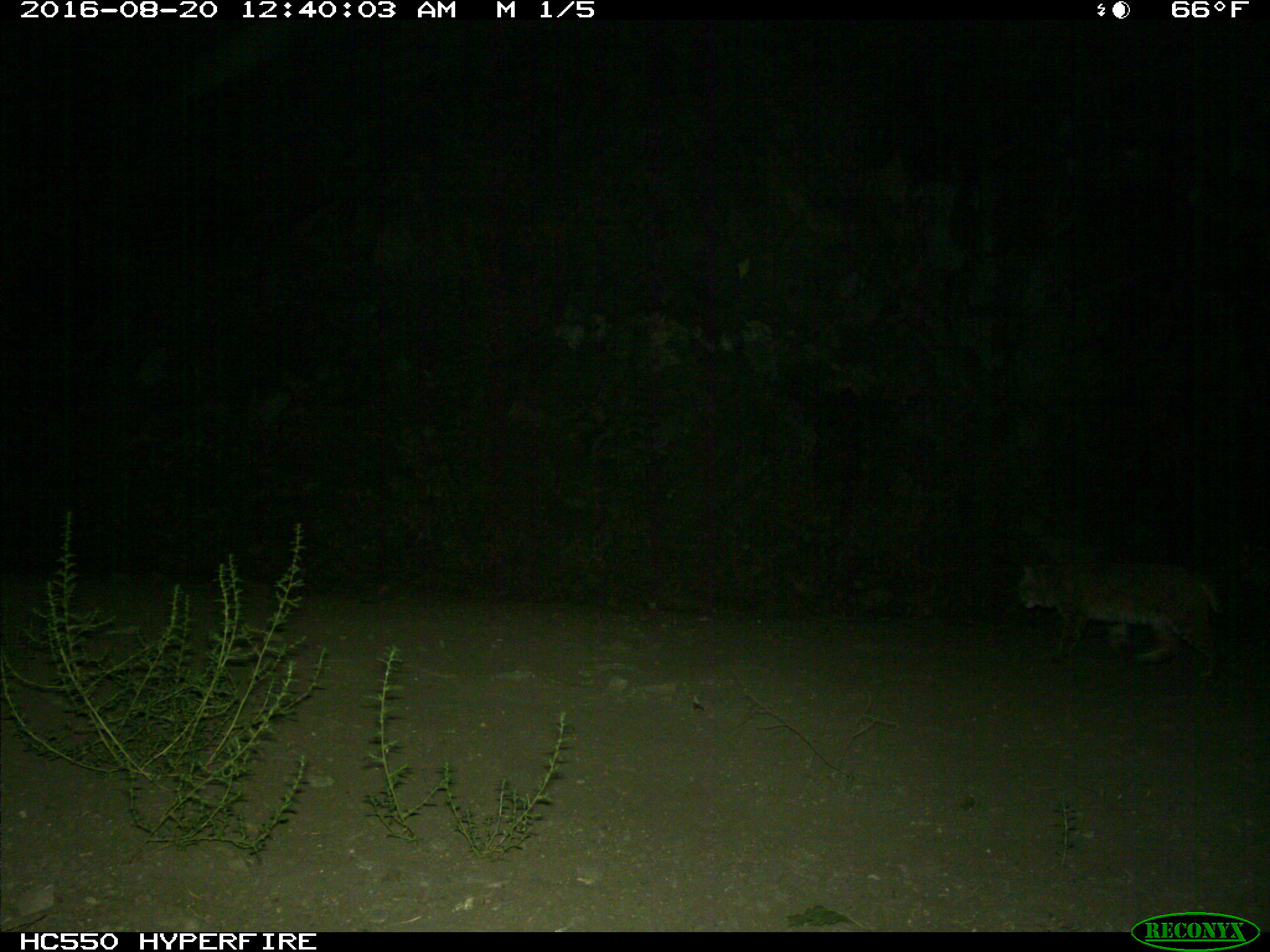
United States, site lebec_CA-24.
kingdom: Animalia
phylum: Chordata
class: Mammalia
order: Carnivora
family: Felidae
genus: Lynx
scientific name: Lynx rufus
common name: bobcat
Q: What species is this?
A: Lynx rufus (bobcat).